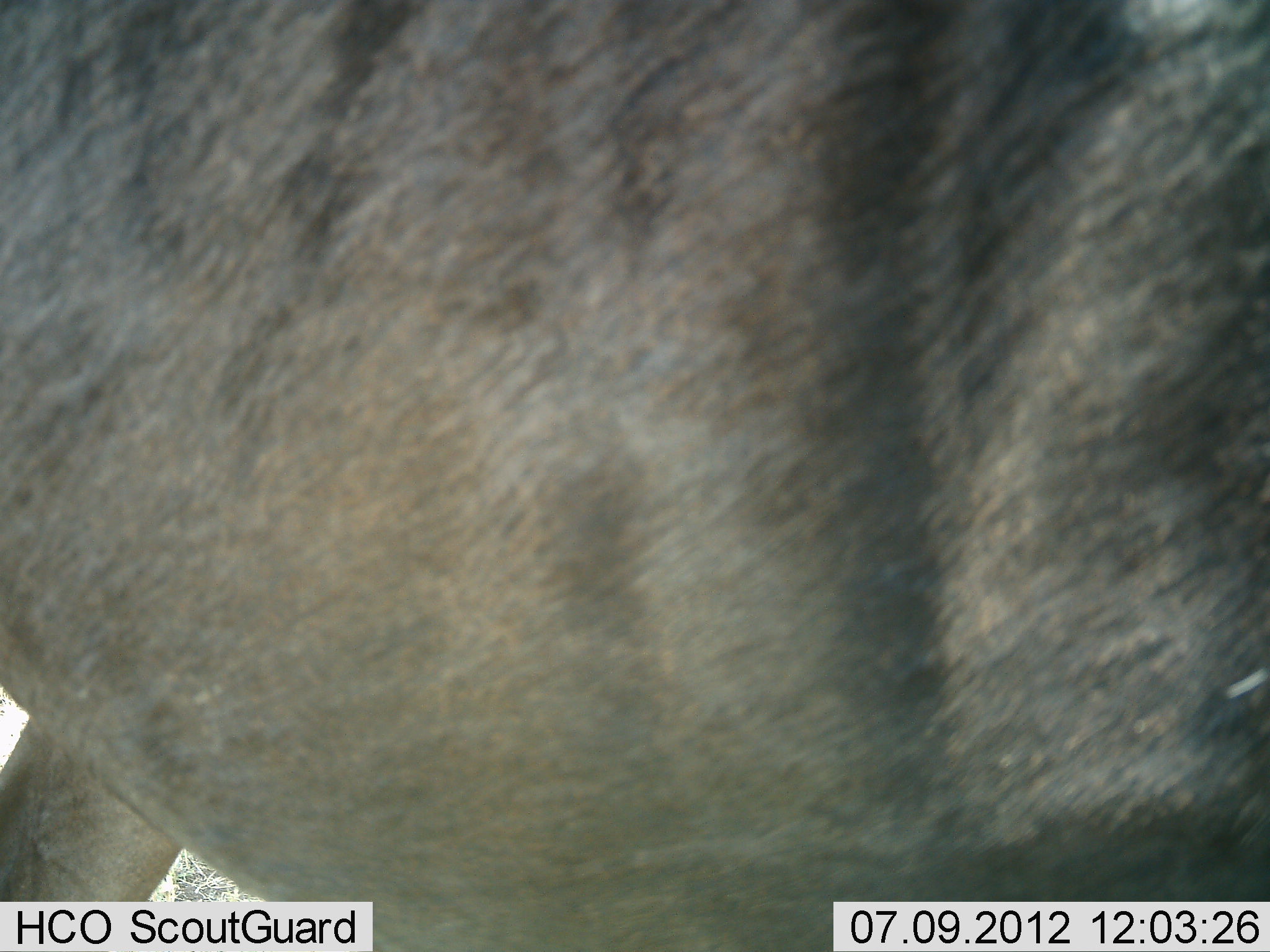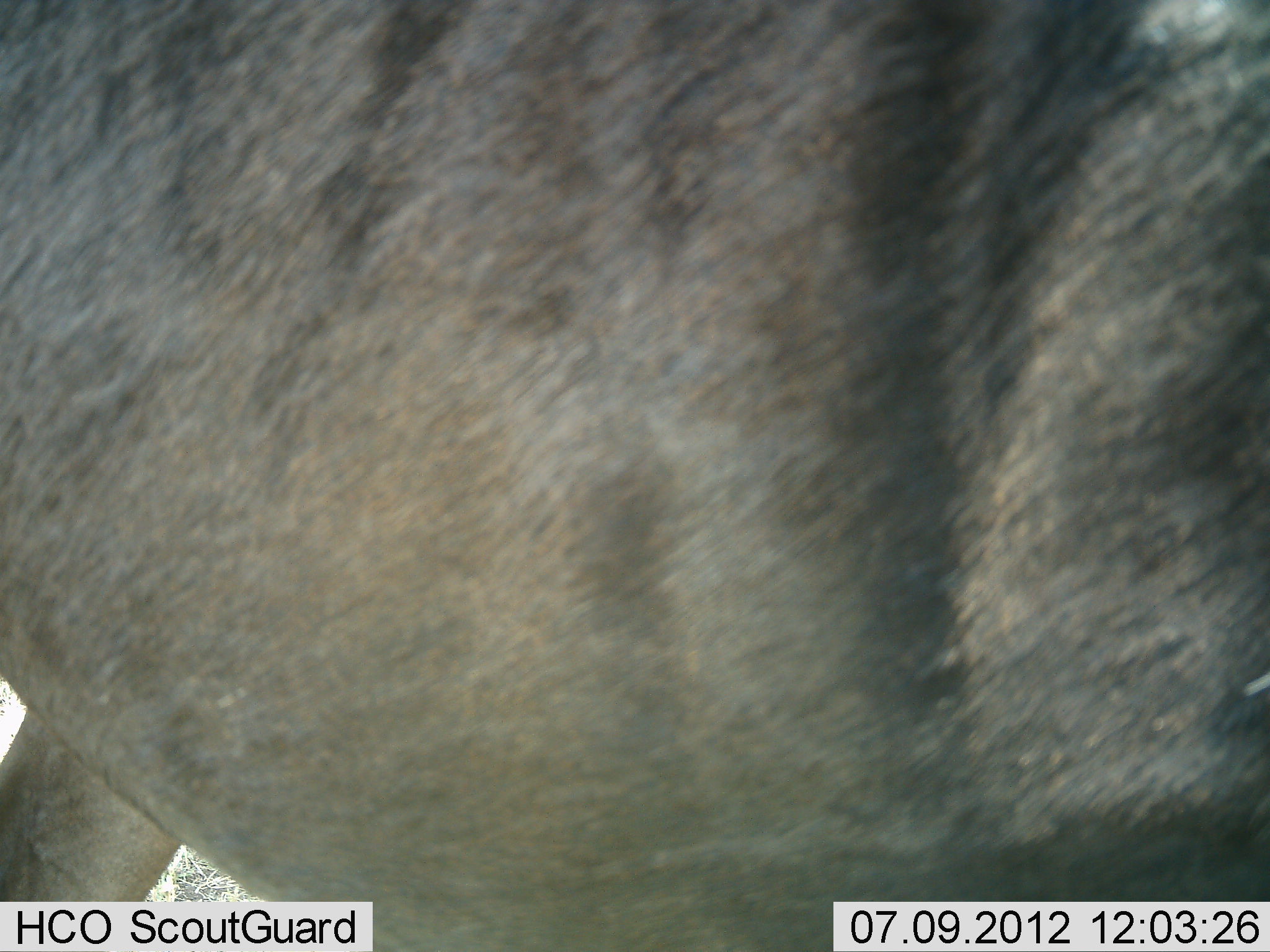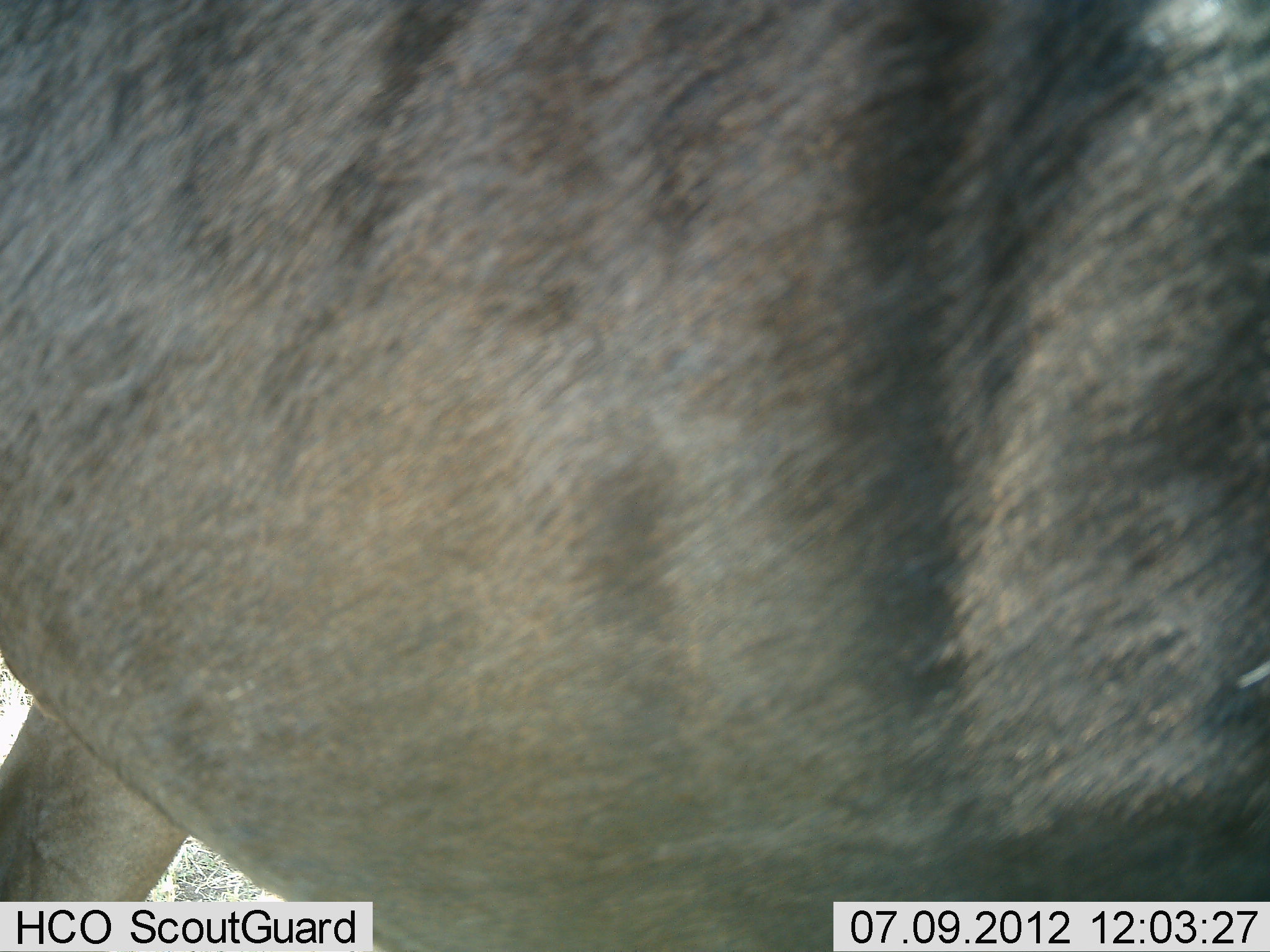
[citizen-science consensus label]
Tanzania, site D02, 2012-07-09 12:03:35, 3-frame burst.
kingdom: Animalia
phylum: Chordata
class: Mammalia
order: Artiodactyla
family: Bovidae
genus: Connochaetes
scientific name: Connochaetes taurinus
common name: blue wildebeest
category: wildebeest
Wildebeest (blue wildebeest) (Connochaetes taurinus), count 1. Behavior (volunteer vote fractions): standing 90%, resting 10%, moving 0%, interacting 10%. Young present (vote fraction): 0%. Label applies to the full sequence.